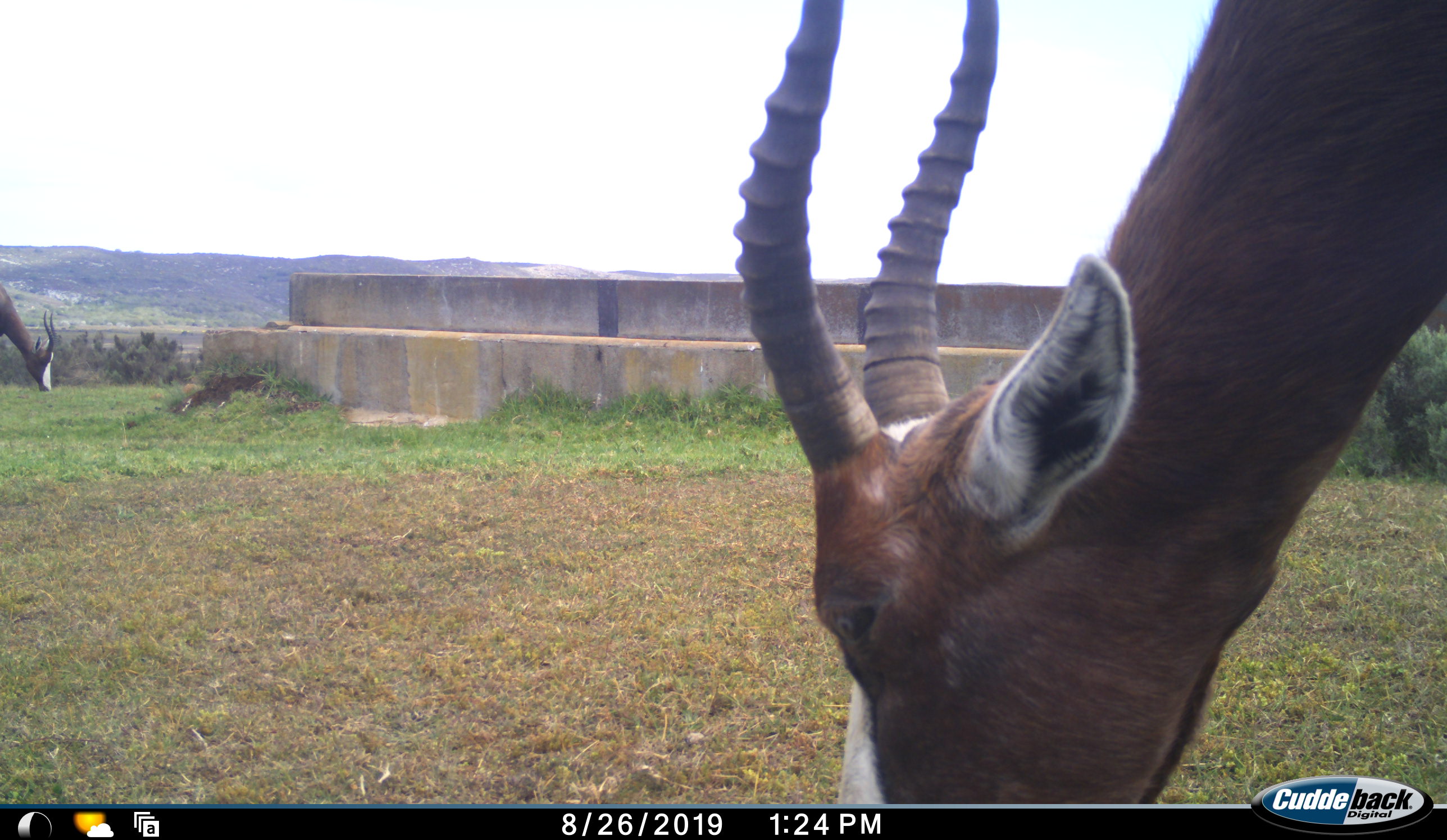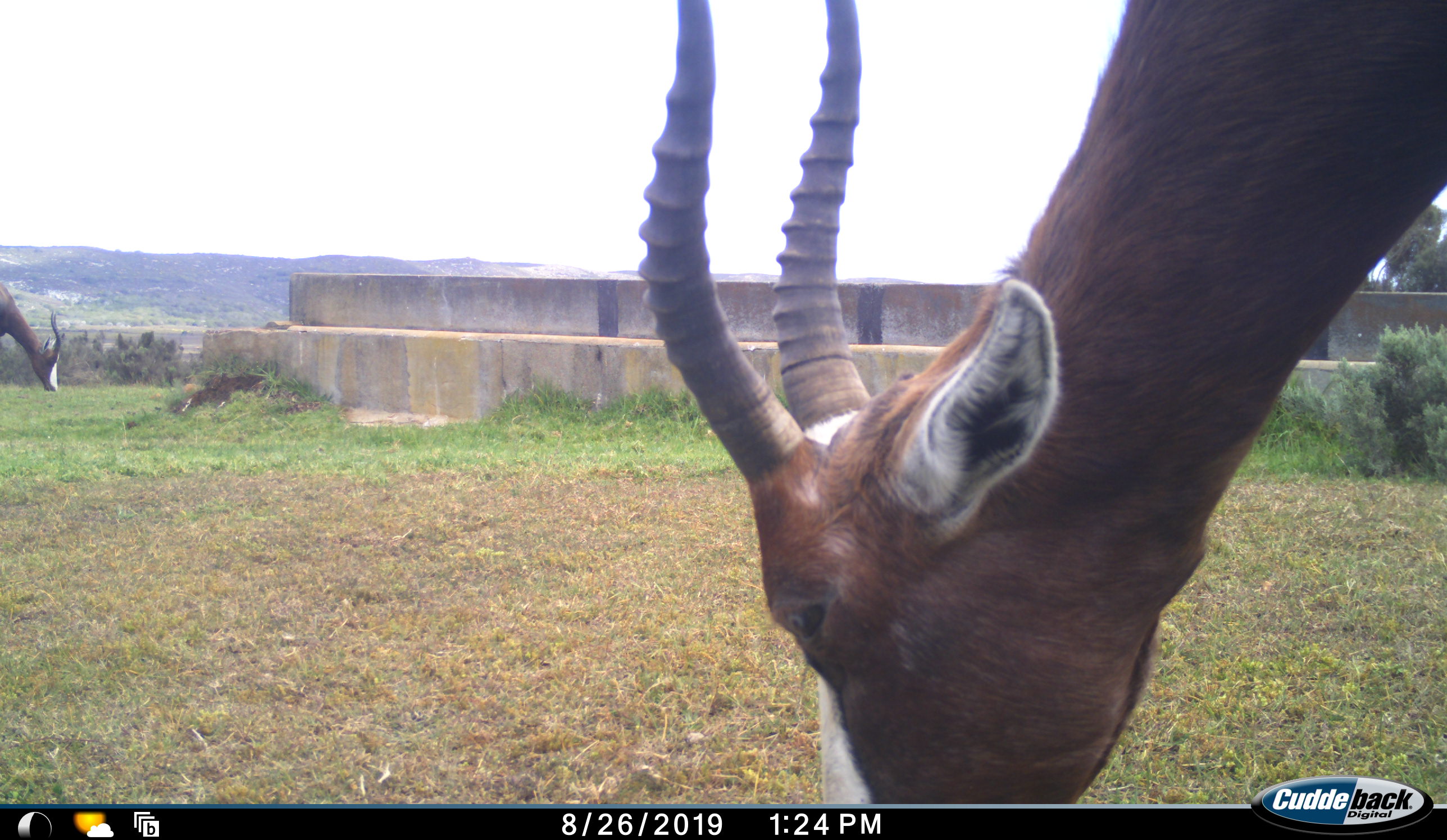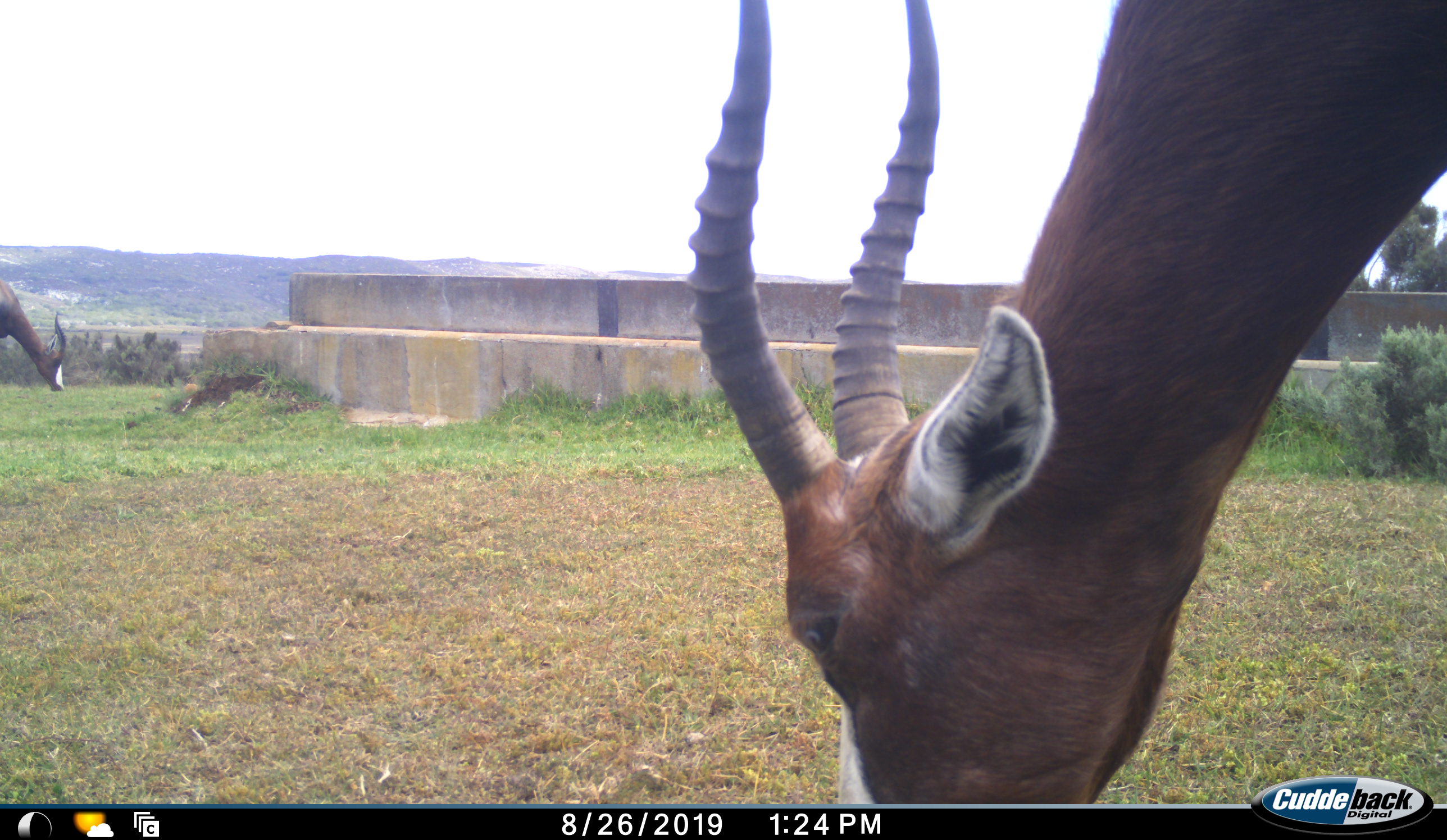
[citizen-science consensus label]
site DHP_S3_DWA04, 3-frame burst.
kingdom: Animalia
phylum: Chordata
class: Mammalia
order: Artiodactyla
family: Bovidae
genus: Damaliscus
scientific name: Damaliscus pygargus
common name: bontebok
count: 2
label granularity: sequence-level